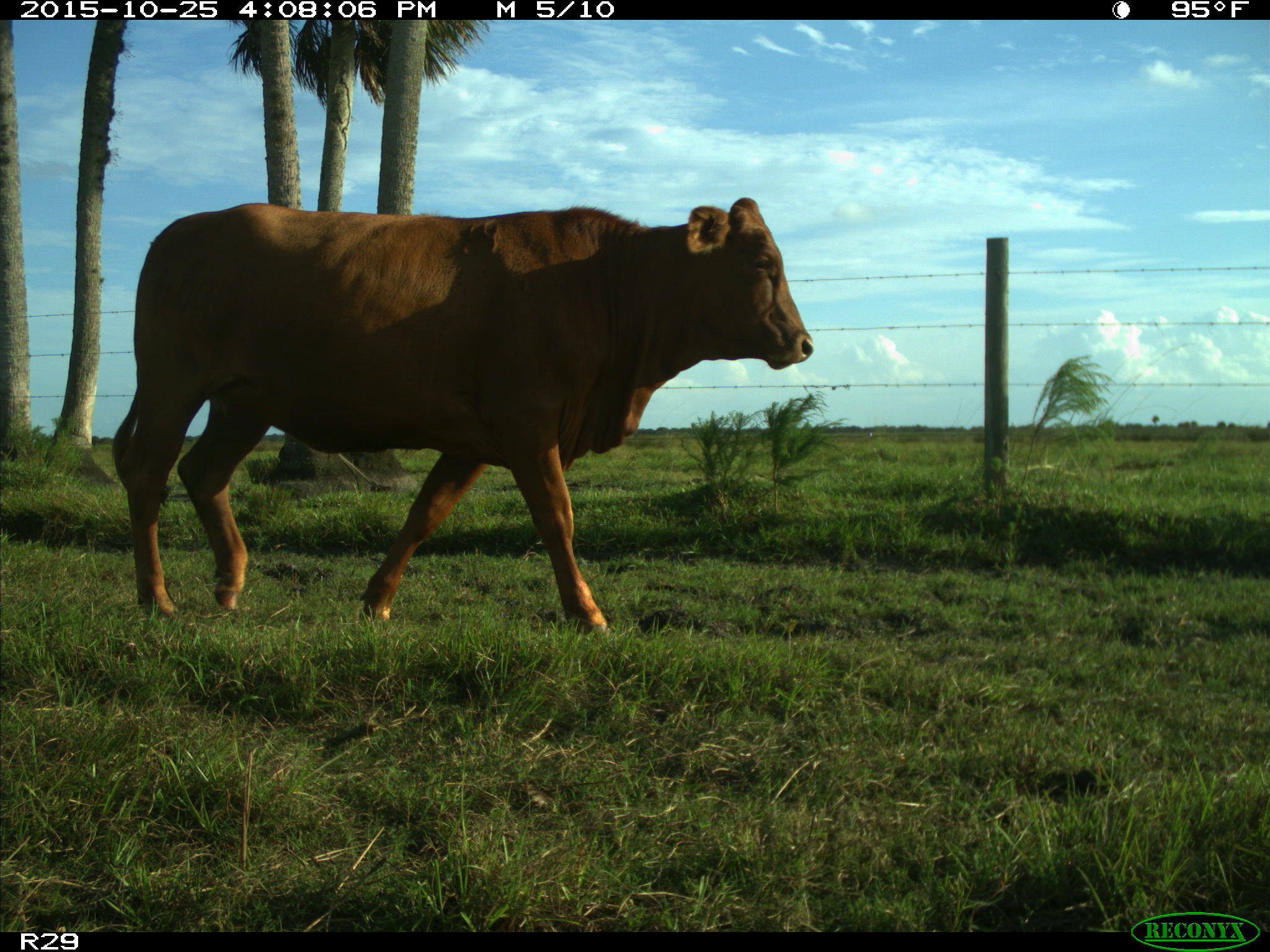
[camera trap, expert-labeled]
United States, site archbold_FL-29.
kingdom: Animalia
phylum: Chordata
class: Mammalia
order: Artiodactyla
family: Bovidae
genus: Bos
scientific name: Bos taurus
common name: domestic cow